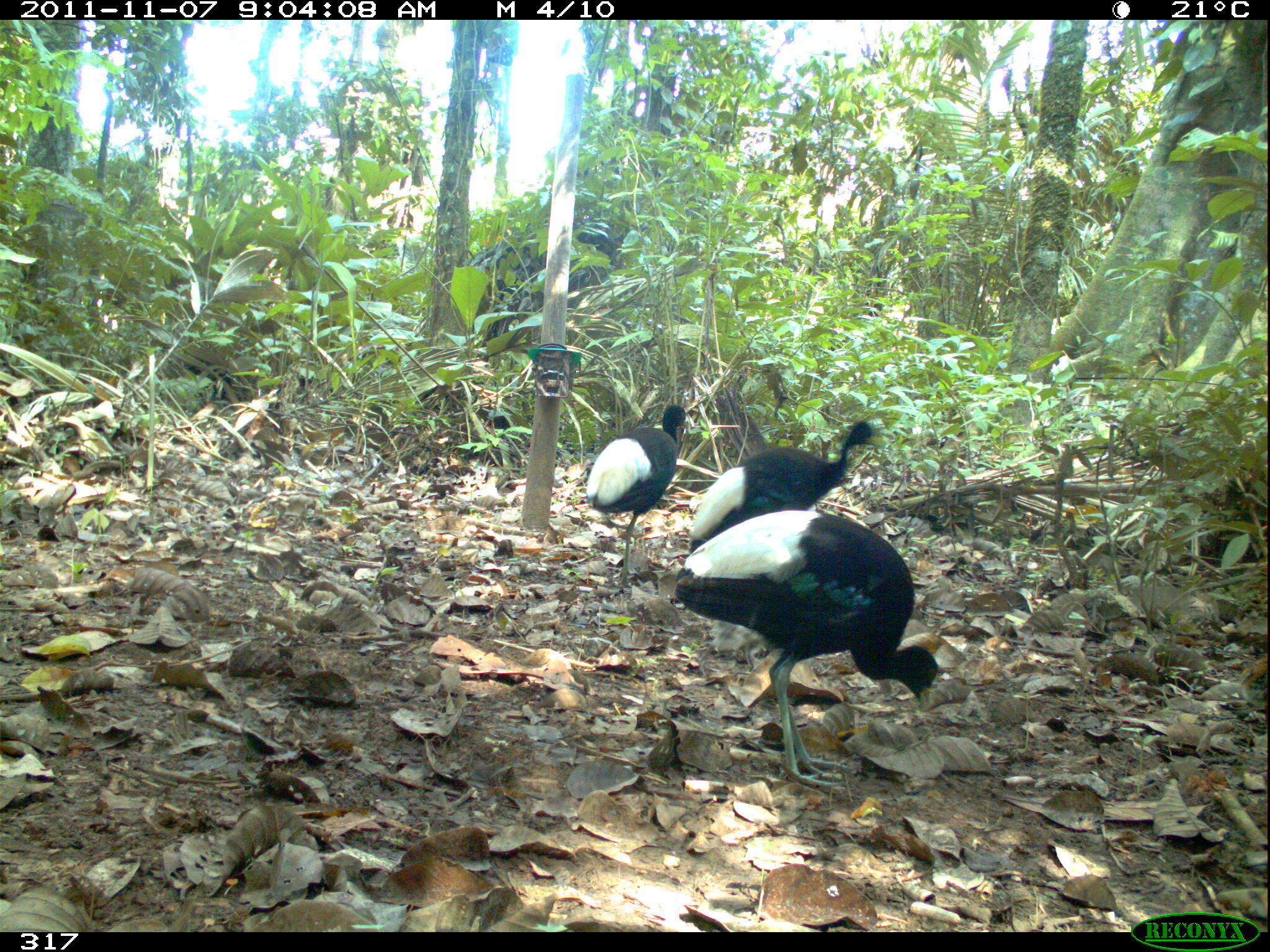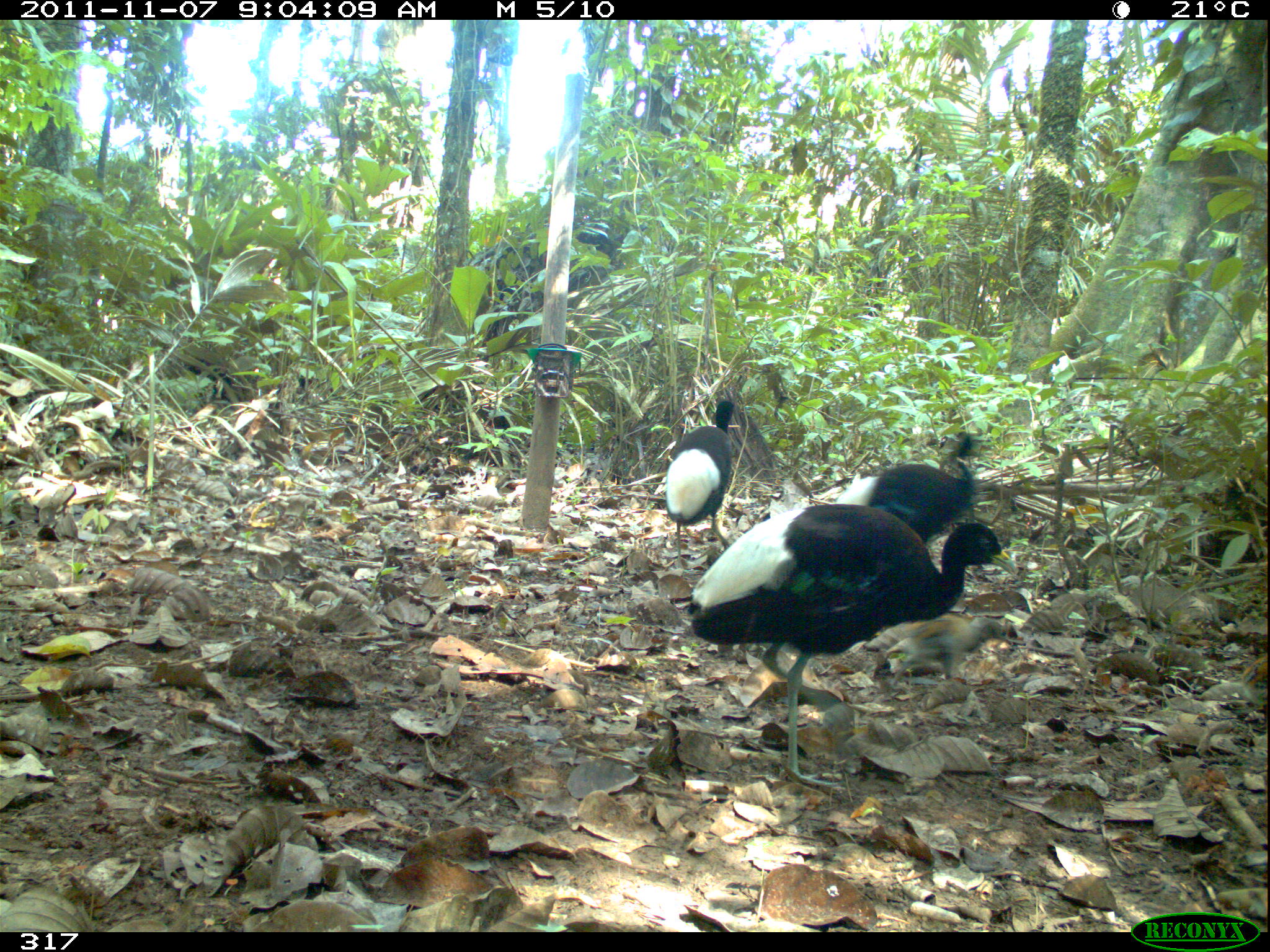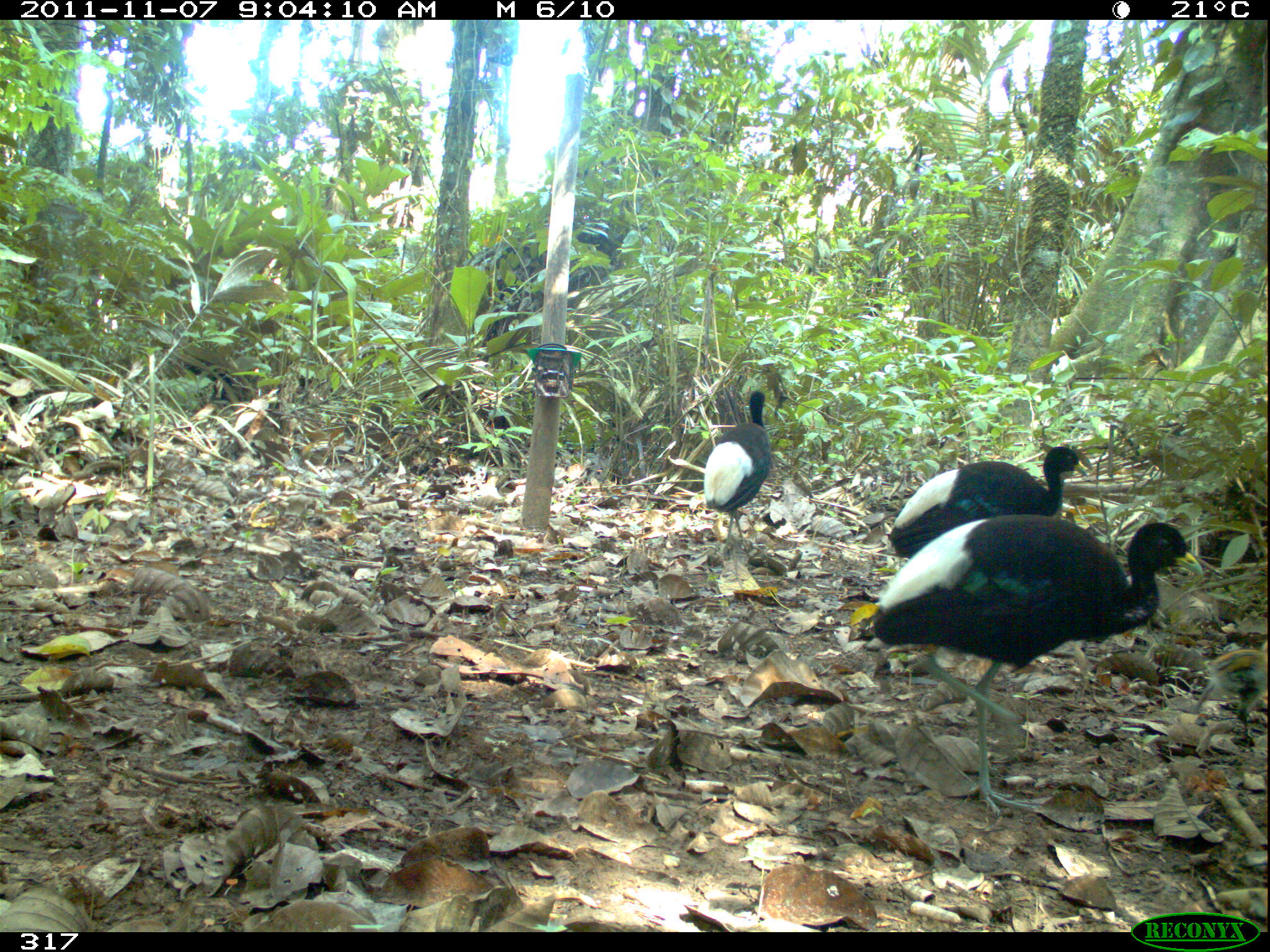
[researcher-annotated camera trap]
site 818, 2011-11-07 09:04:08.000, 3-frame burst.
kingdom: Animalia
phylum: Chordata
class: Aves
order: Gruiformes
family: Psophiidae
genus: Psophia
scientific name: Psophia leucoptera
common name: pale-winged trumpeter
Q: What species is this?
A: Psophia leucoptera (pale-winged trumpeter).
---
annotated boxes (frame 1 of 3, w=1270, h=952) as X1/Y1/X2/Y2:
psophia leucoptera: 671/509/937/787; 690/418/888/552; 588/404/694/593; 700/621/762/681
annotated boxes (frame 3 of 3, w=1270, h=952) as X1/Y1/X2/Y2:
psophia leucoptera: 860/512/1199/815; 887/445/1092/563; 701/387/775/559; 1194/636/1267/738